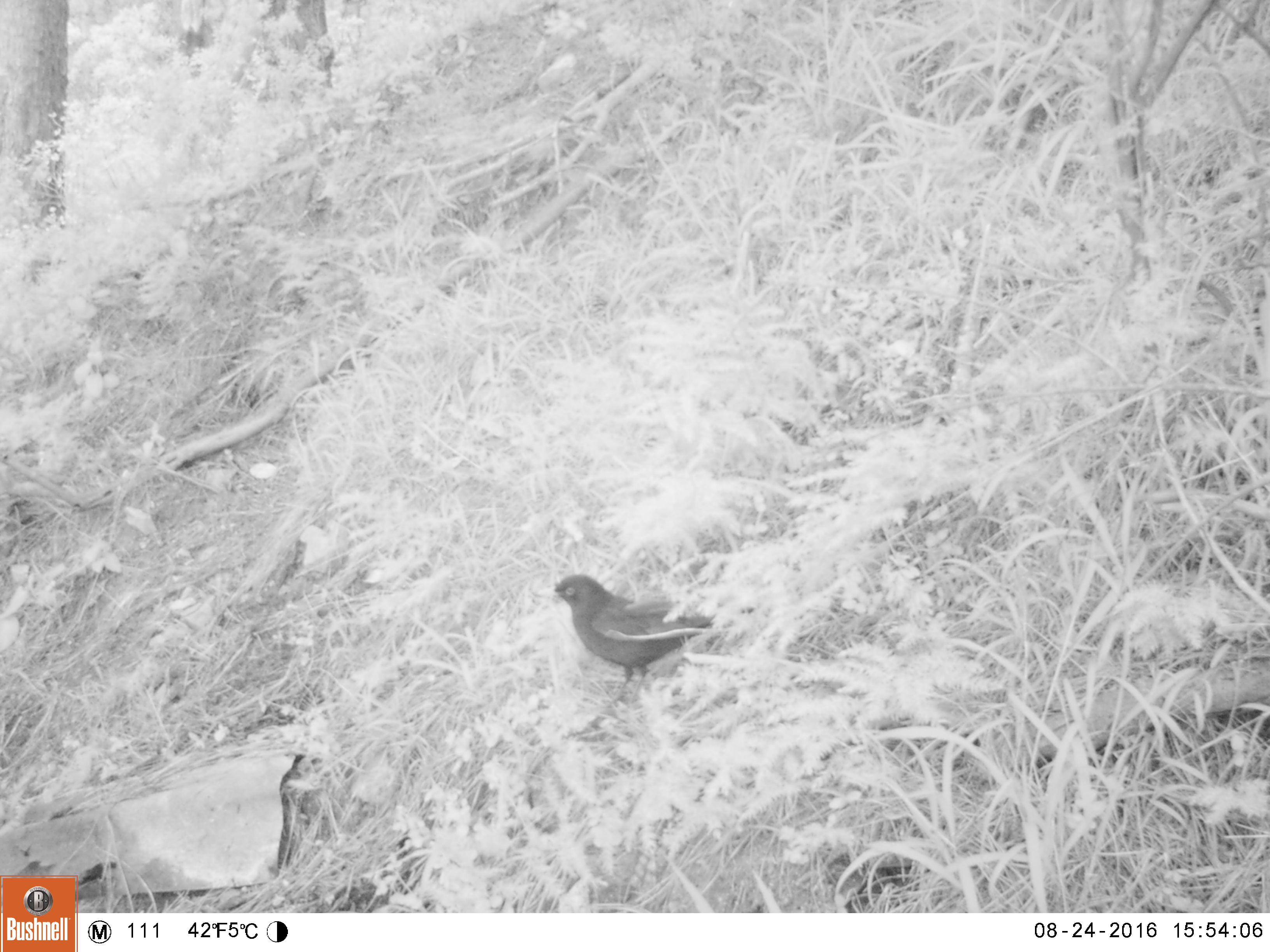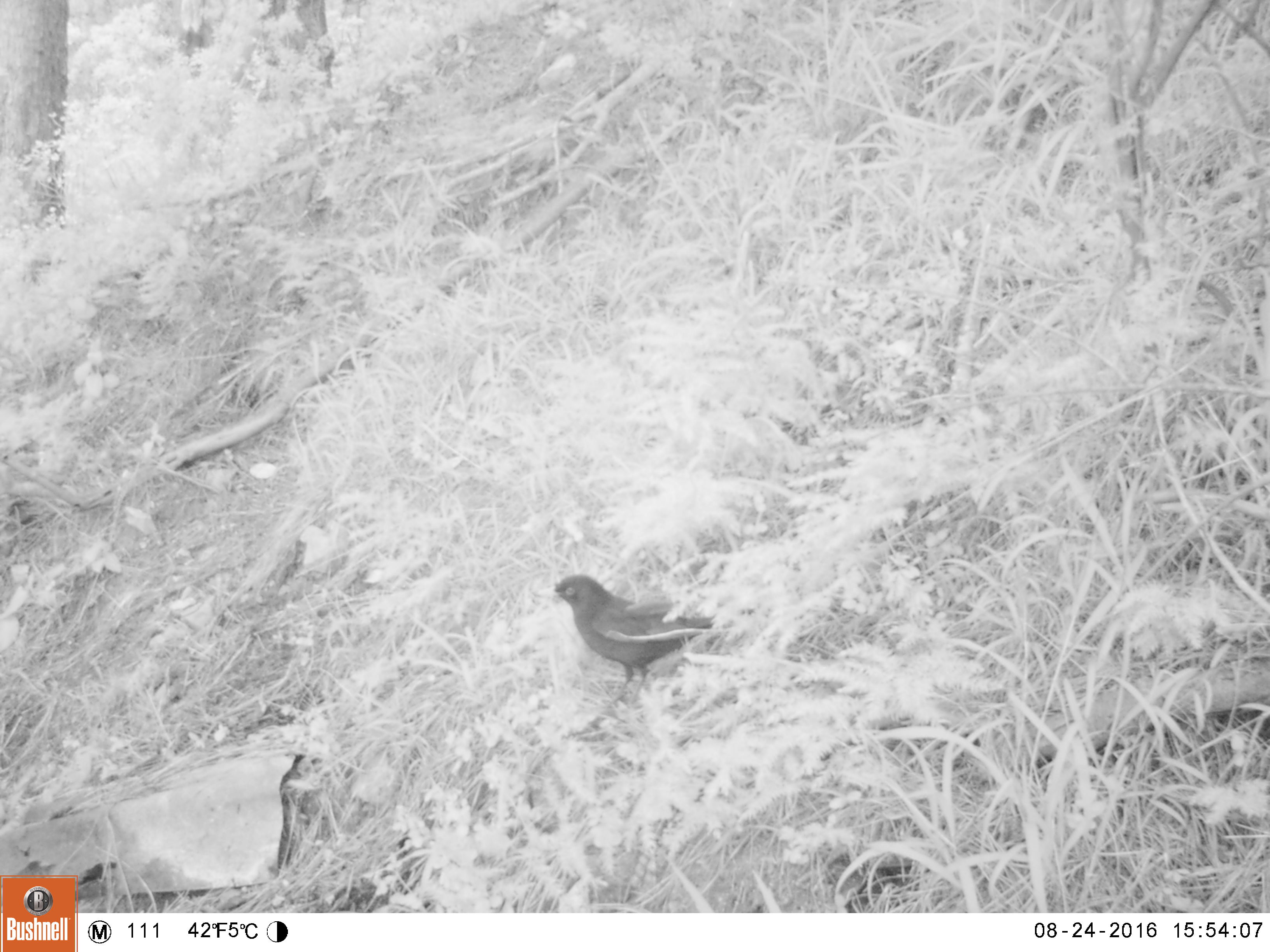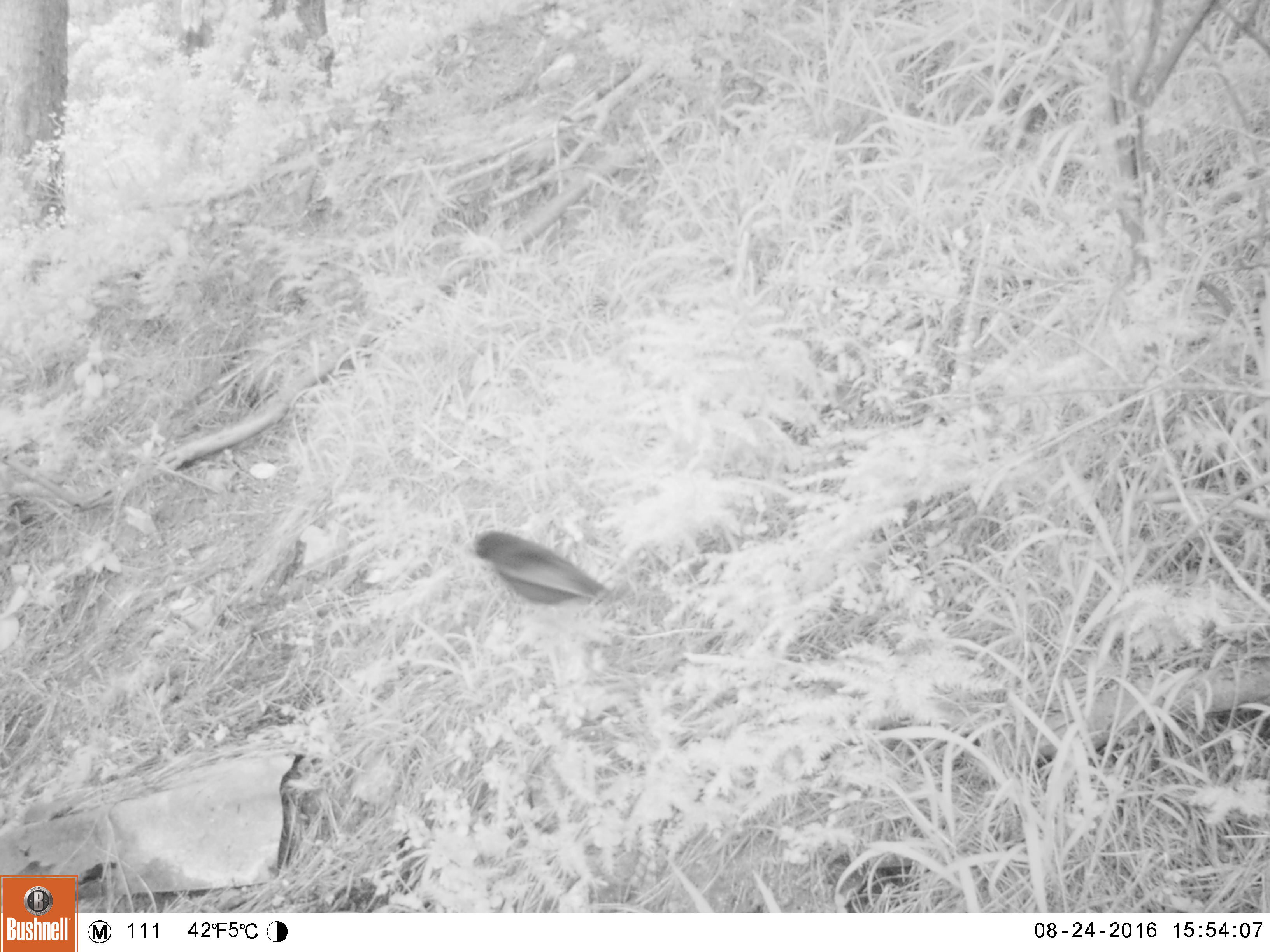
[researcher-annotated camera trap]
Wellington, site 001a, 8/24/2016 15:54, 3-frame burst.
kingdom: Animalia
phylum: Chordata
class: Aves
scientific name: Aves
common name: bird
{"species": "bird (Aves)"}